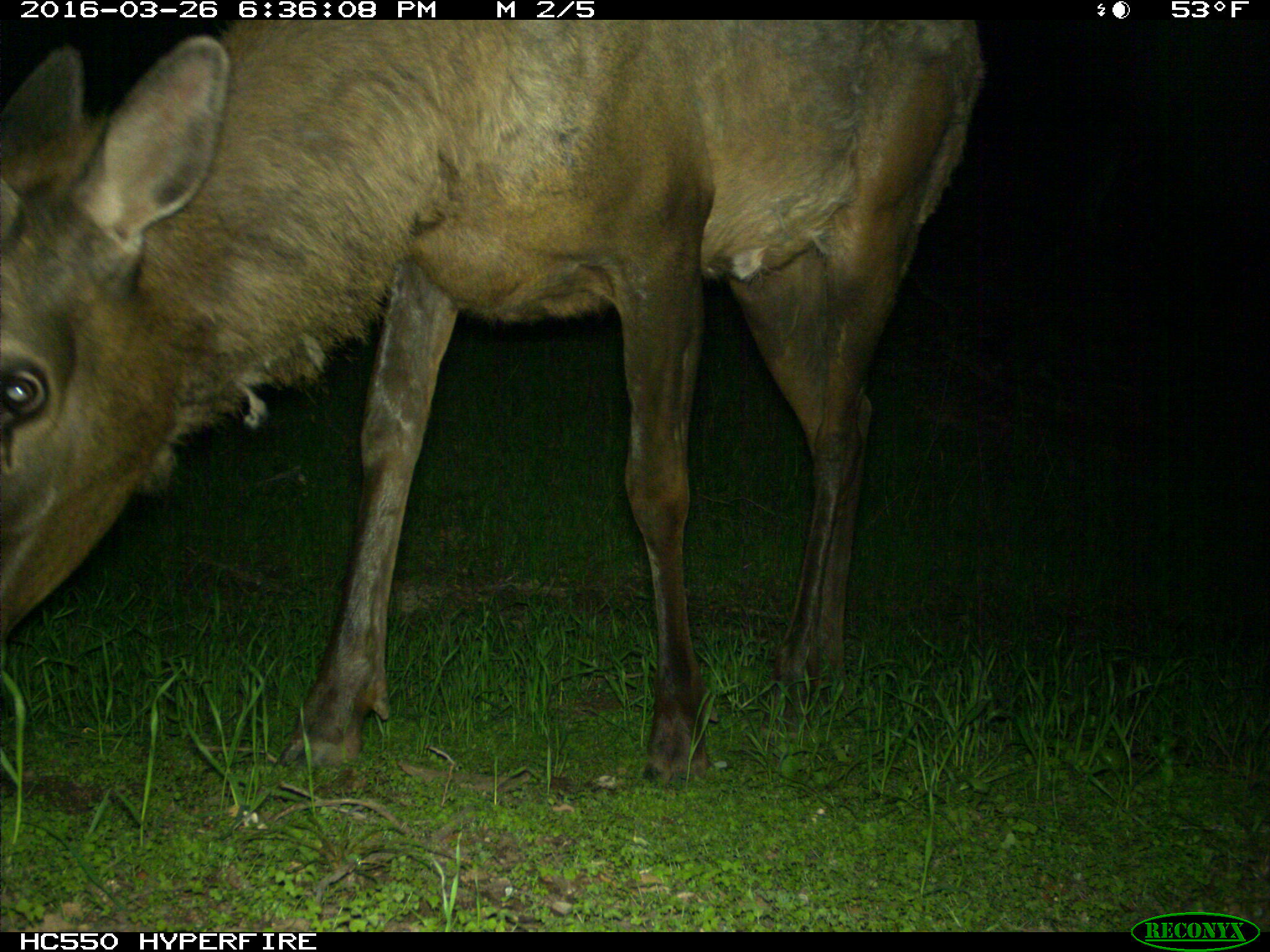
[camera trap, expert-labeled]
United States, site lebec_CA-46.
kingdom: Animalia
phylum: Chordata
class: Mammalia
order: Artiodactyla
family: Cervidae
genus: Cervus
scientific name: Cervus canadensis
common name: elk